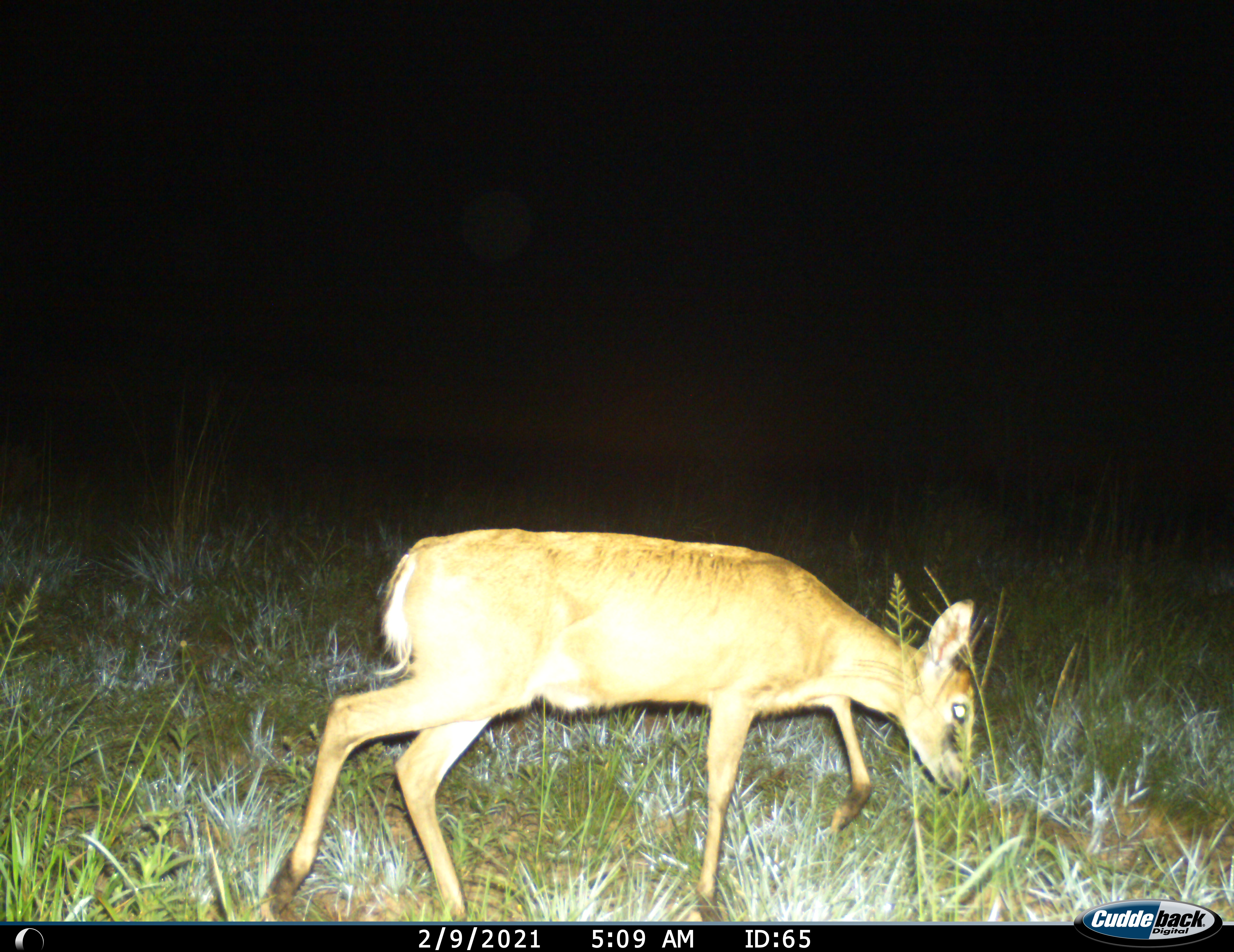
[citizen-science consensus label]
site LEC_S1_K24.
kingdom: Animalia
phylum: Chordata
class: Mammalia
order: Artiodactyla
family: Bovidae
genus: Sylvicapra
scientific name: Sylvicapra grimmia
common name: common duiker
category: duikercommongrey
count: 1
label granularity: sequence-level